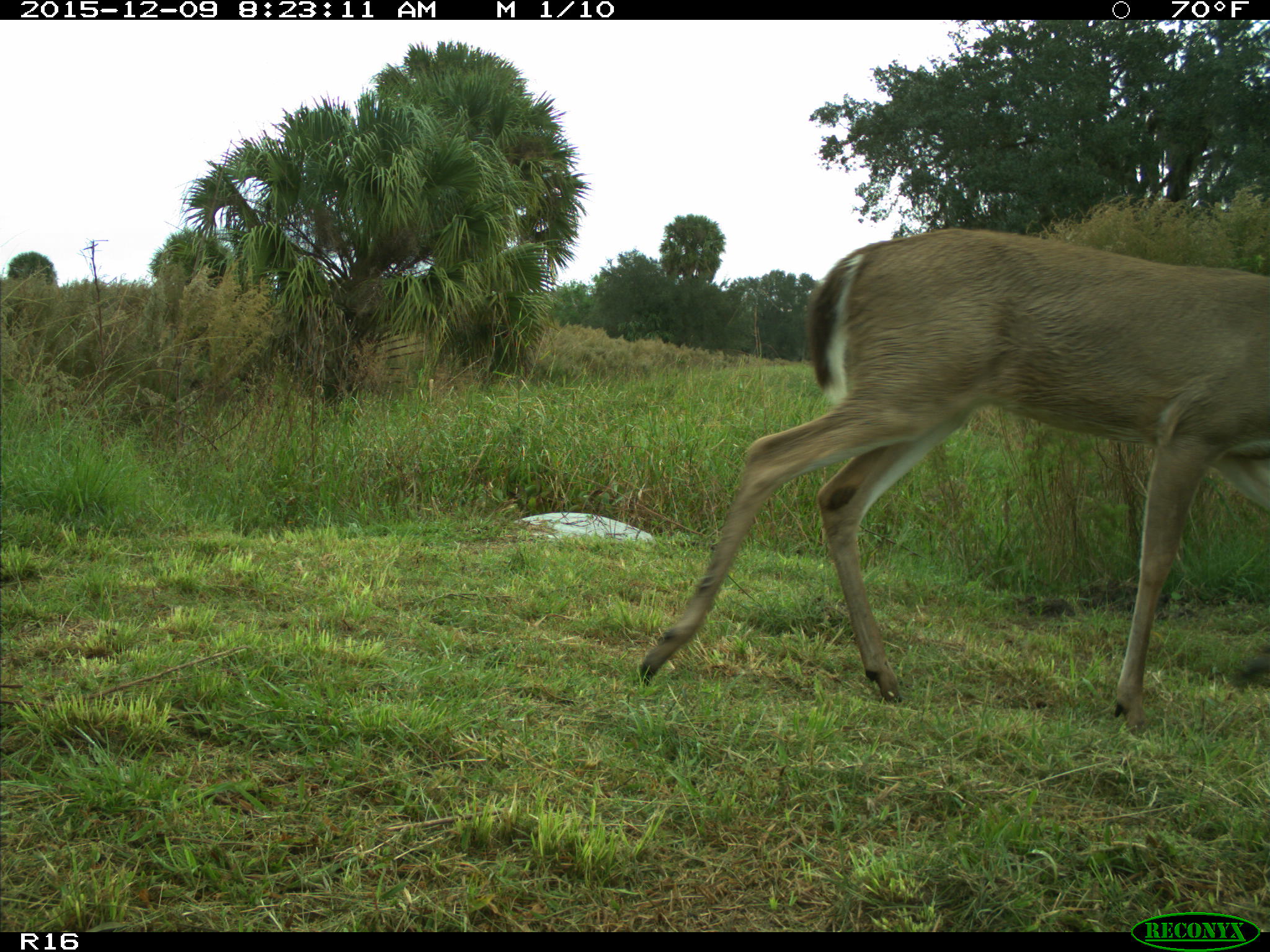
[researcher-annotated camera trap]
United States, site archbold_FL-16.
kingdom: Animalia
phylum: Chordata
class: Mammalia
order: Artiodactyla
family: Cervidae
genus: Odocoileus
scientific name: Odocoileus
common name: deer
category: unidentified deer